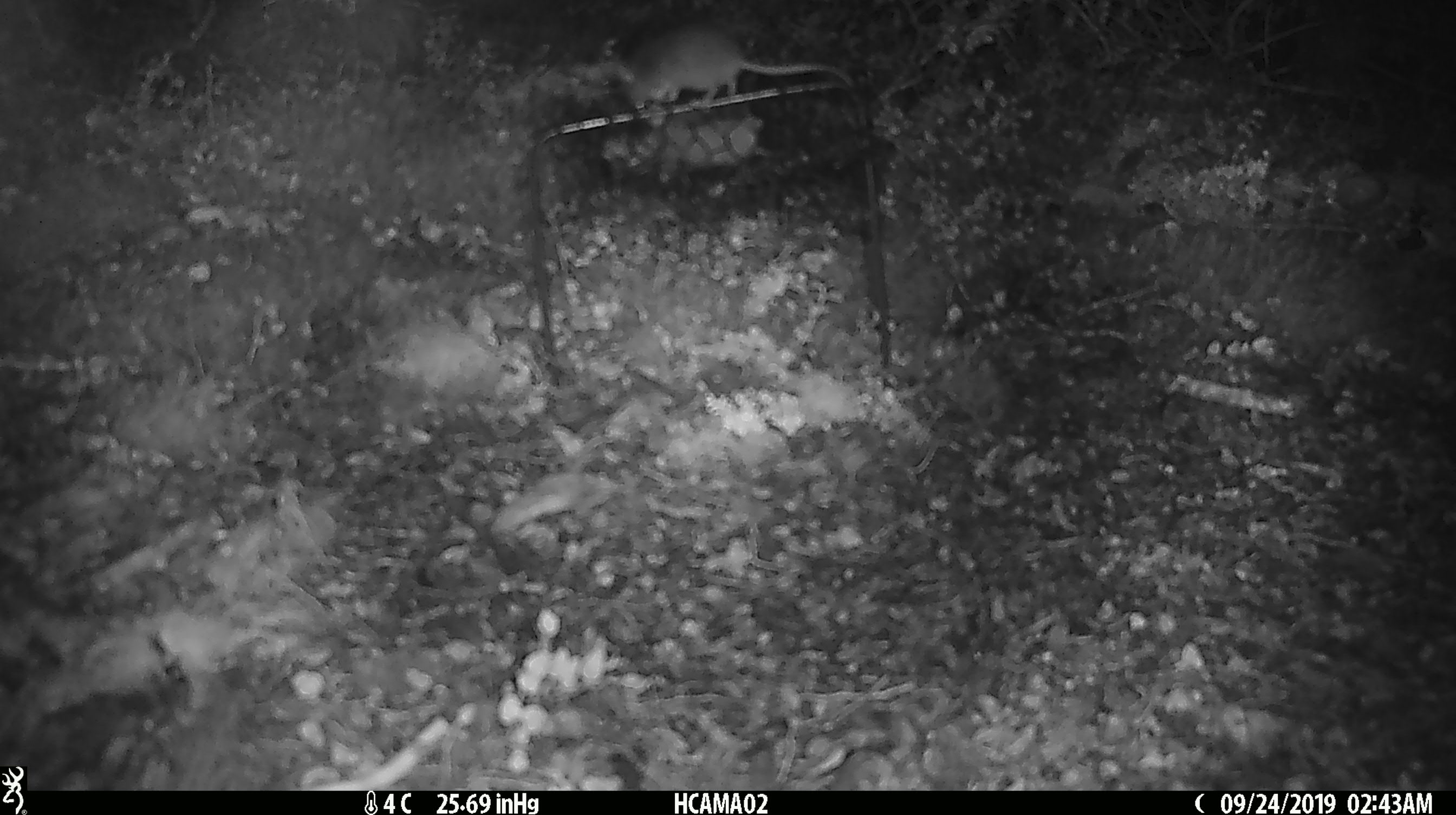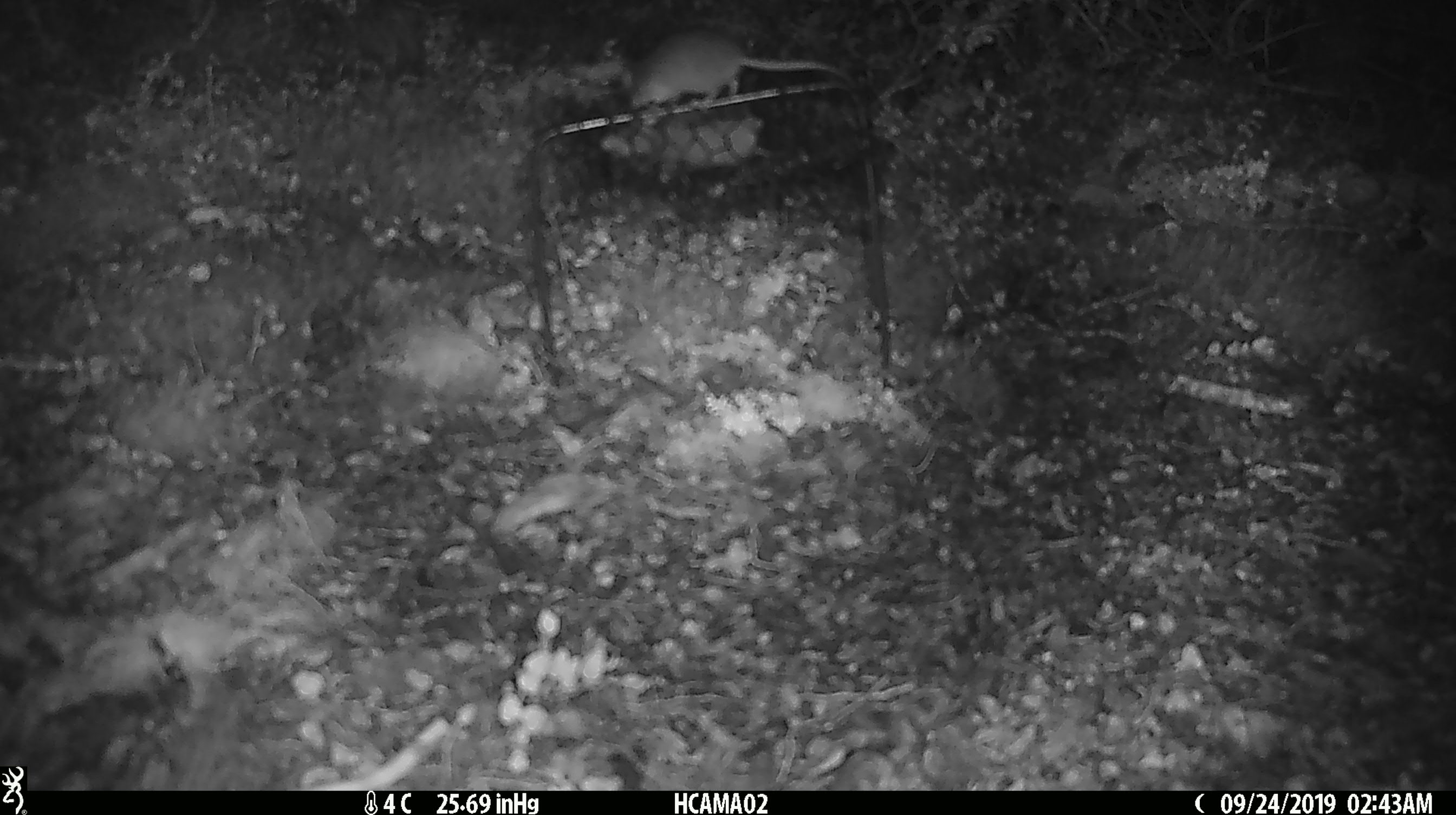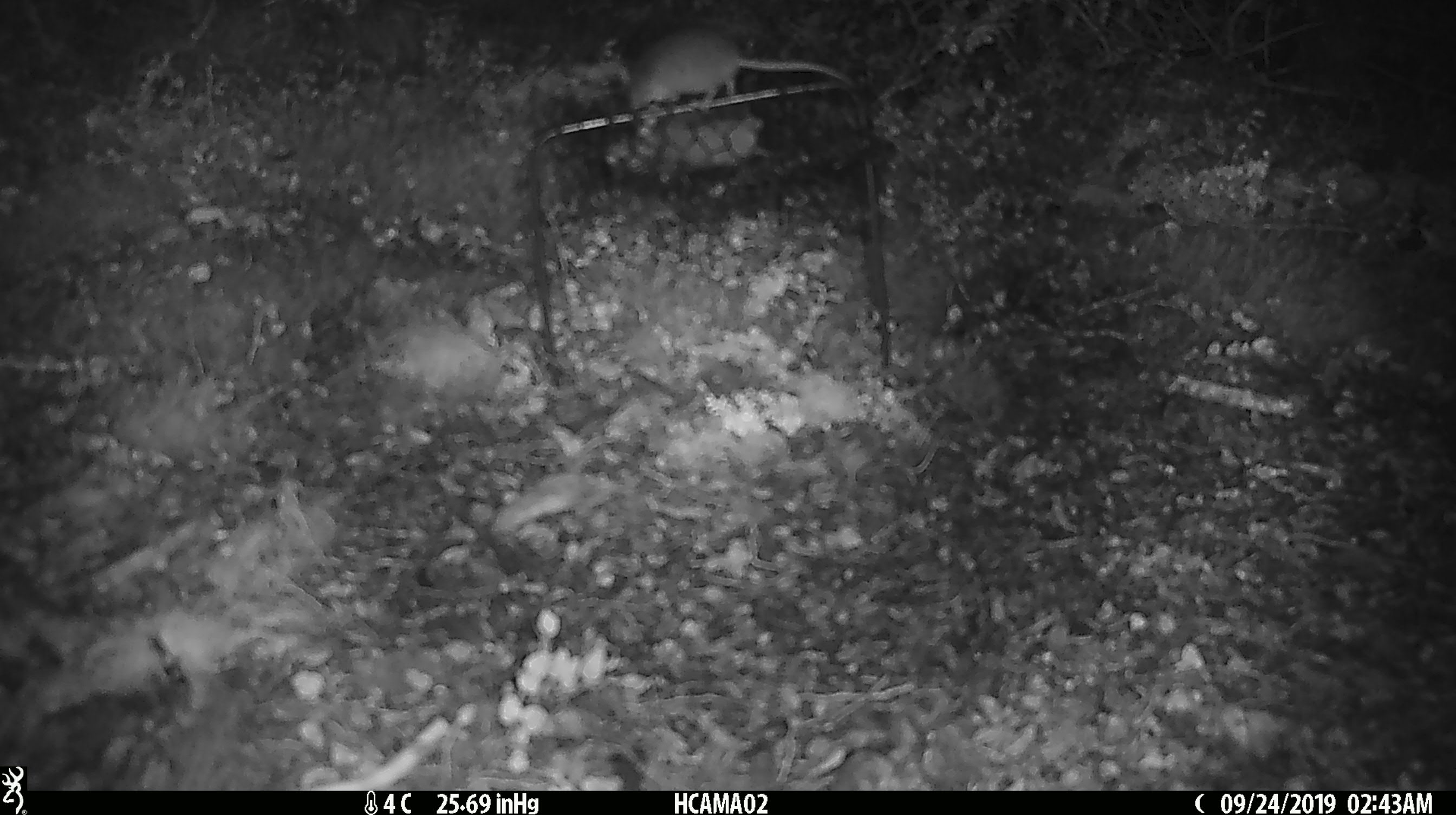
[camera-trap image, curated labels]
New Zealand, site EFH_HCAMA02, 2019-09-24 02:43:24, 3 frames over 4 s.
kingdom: Animalia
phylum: Chordata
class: Mammalia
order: Rodentia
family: Muridae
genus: Mus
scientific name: Mus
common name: mouse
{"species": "mouse (Mus)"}